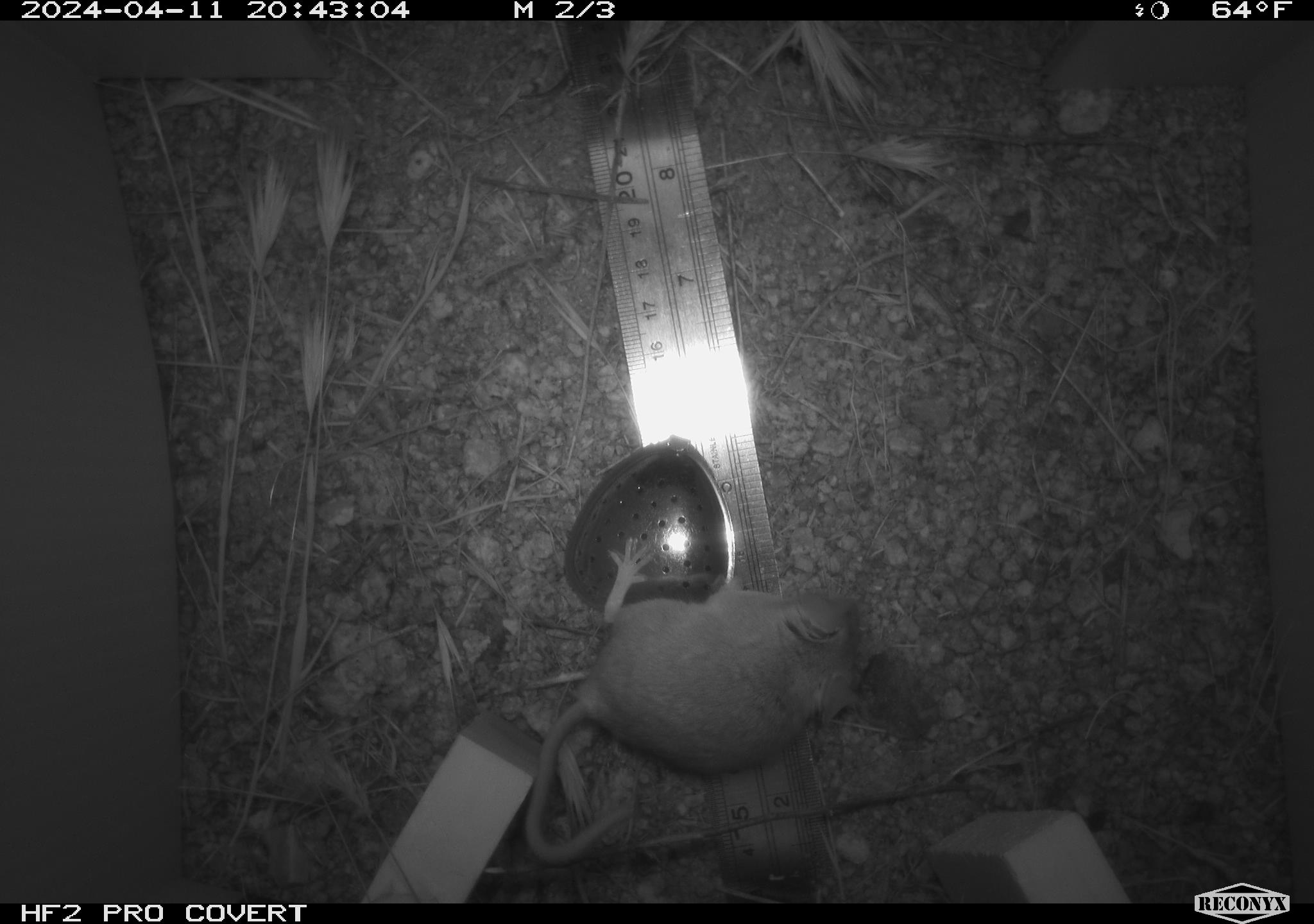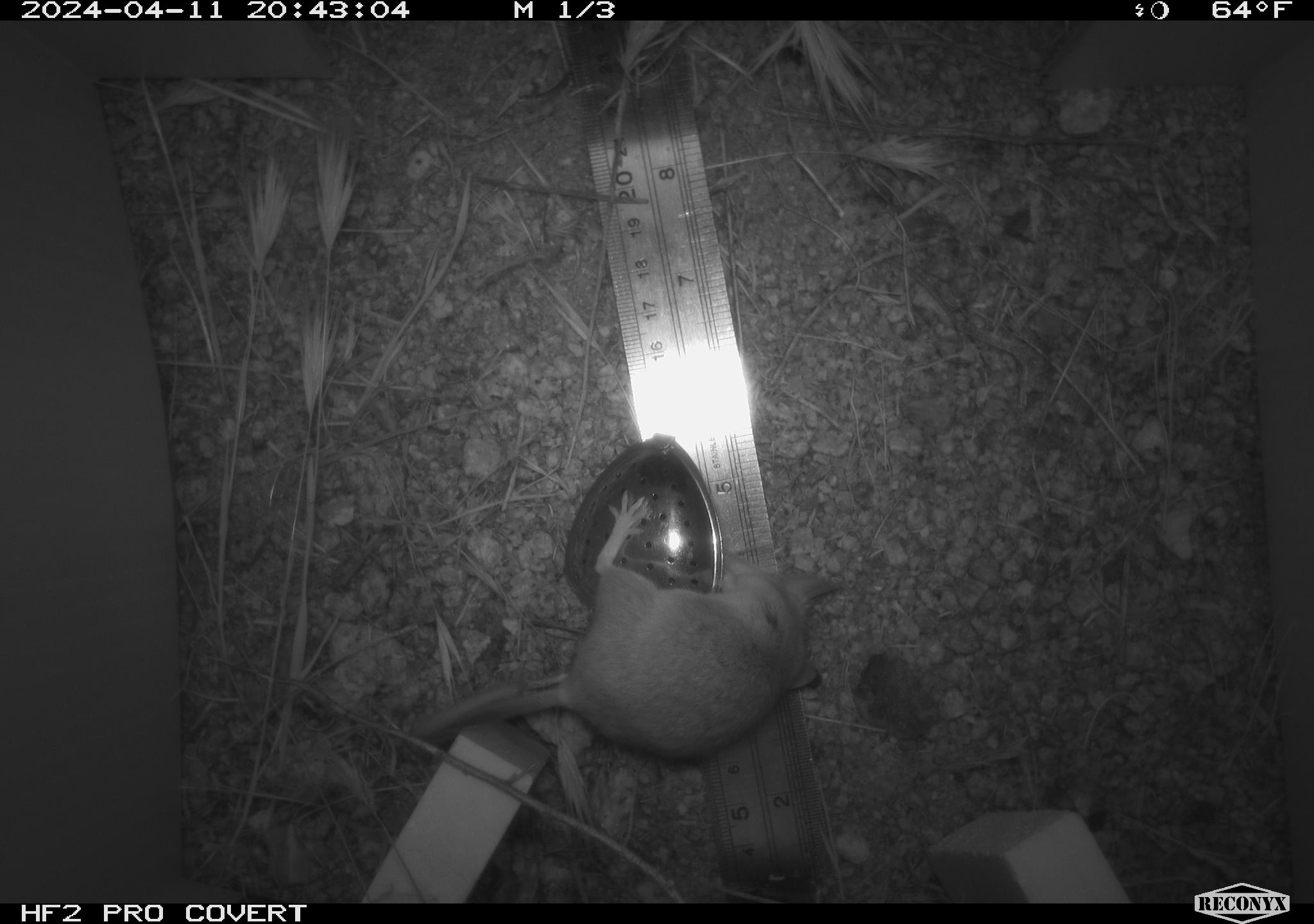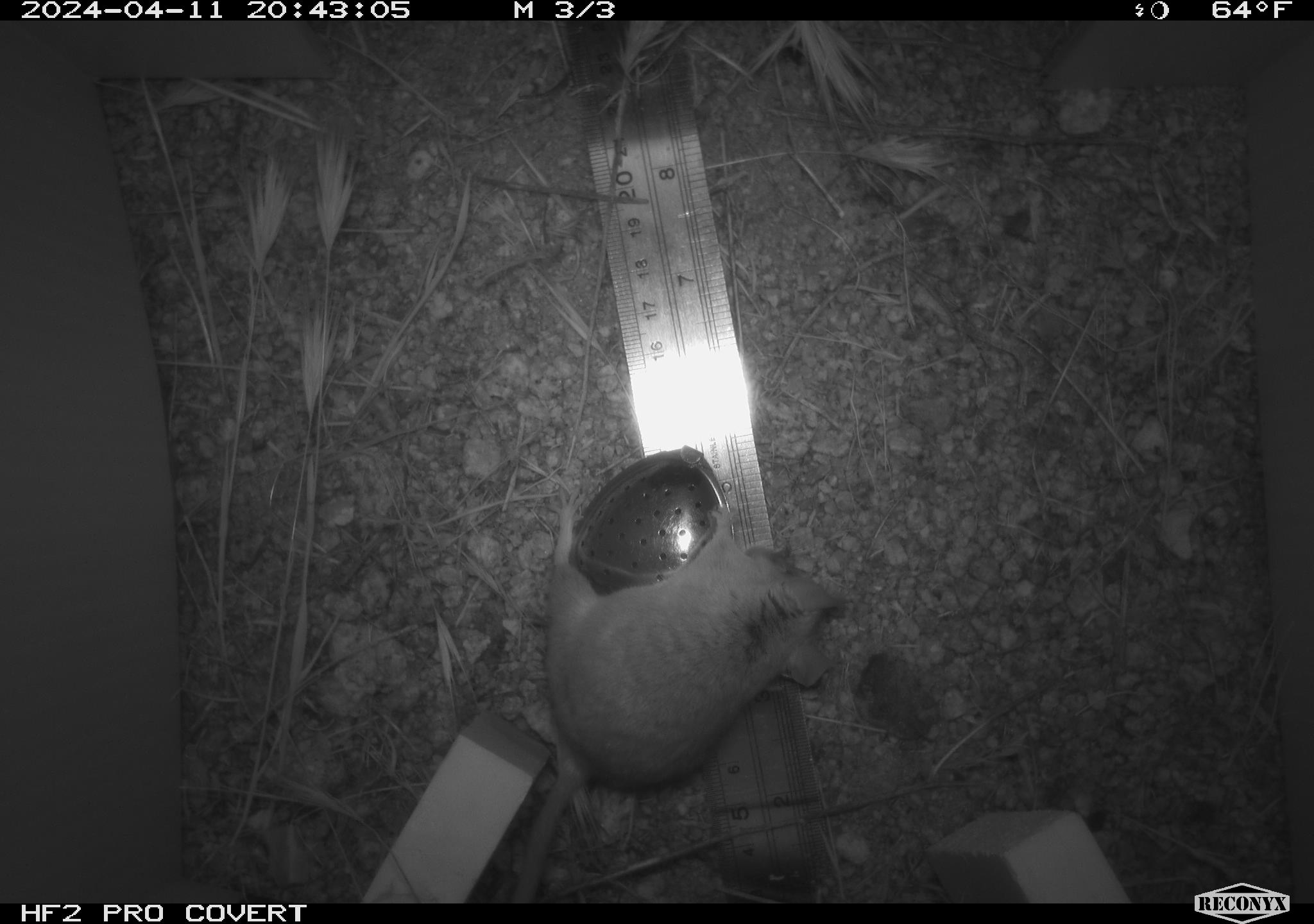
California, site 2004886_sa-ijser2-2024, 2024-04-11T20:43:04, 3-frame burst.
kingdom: Animalia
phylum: Chordata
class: Mammalia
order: Rodentia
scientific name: Rodentia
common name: mouse species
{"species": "mouse species (Rodentia)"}